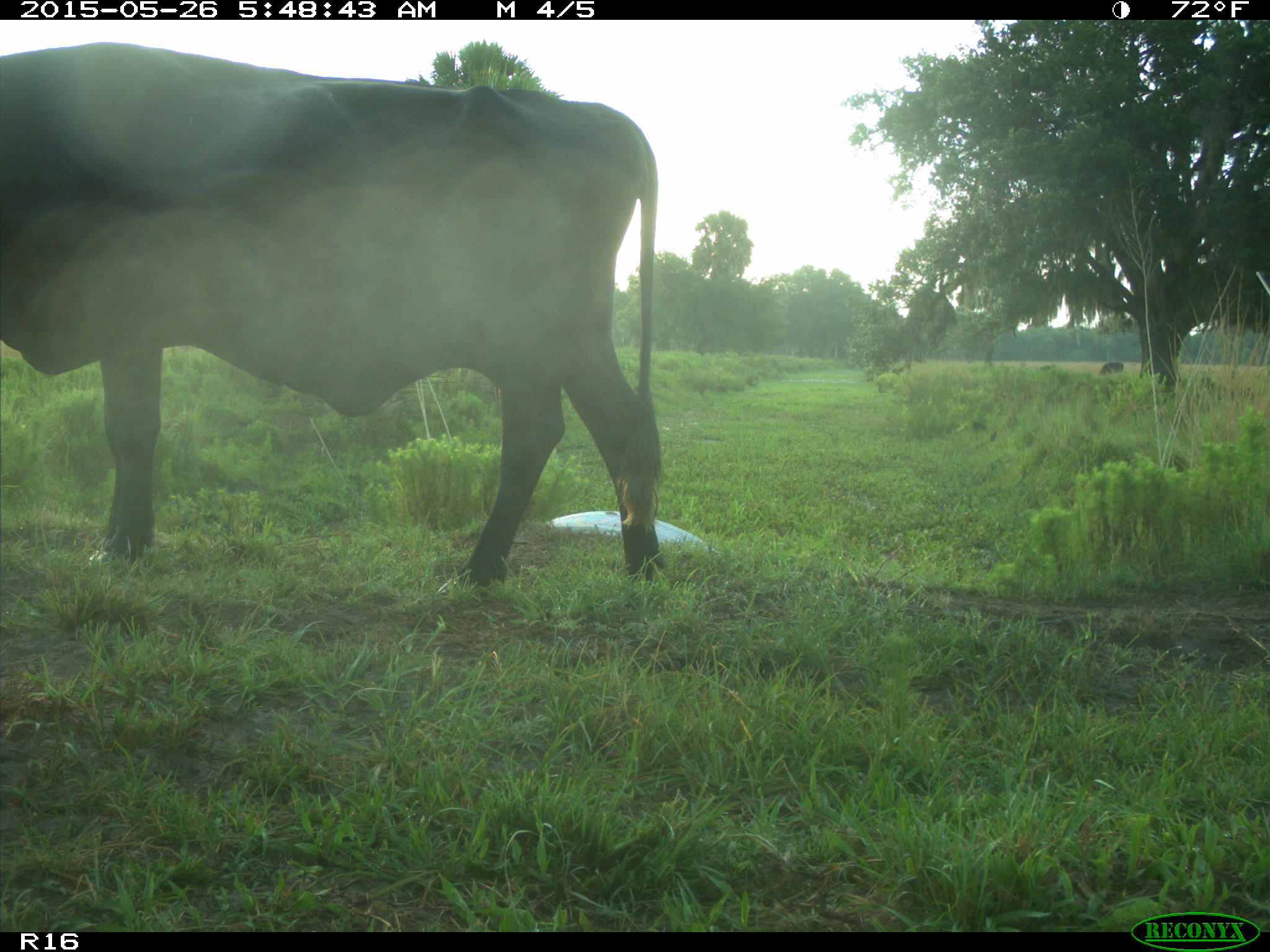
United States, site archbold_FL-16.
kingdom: Animalia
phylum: Chordata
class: Mammalia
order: Artiodactyla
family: Bovidae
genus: Bos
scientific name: Bos taurus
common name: domestic cow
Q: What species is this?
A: Bos taurus (domestic cow).